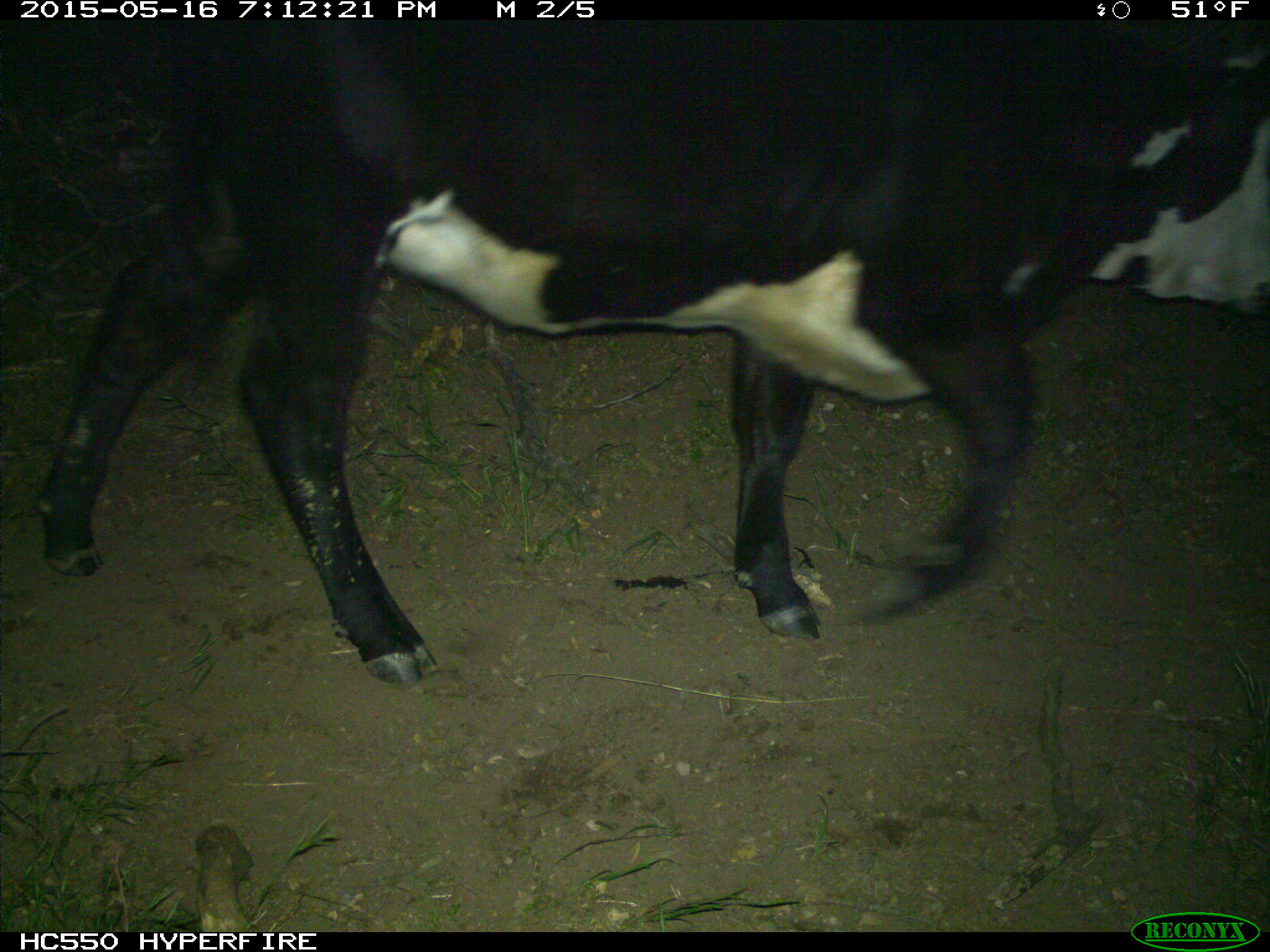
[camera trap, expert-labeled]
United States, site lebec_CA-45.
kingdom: Animalia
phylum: Chordata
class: Mammalia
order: Artiodactyla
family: Bovidae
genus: Bos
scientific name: Bos taurus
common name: domestic cow